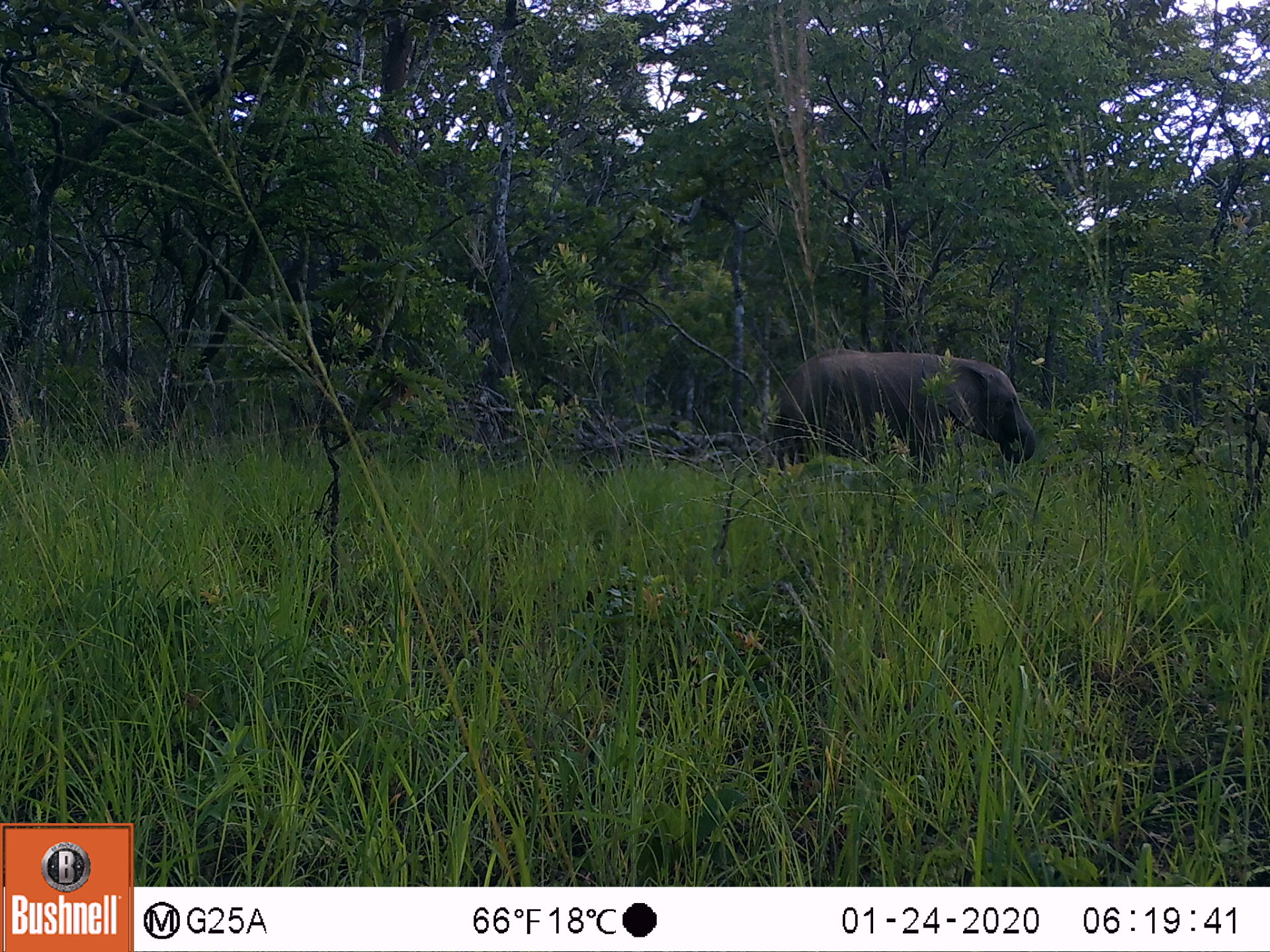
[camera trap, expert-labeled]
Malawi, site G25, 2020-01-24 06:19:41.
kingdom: Animalia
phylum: Chordata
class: Mammalia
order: Proboscidea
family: Elephantidae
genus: Loxodonta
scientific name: Loxodonta africana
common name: african savanna elephant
African savanna elephant (Loxodonta africana), count 1.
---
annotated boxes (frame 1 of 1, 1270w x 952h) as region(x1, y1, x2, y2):
african savanna elephant: region(768, 344, 1037, 471)